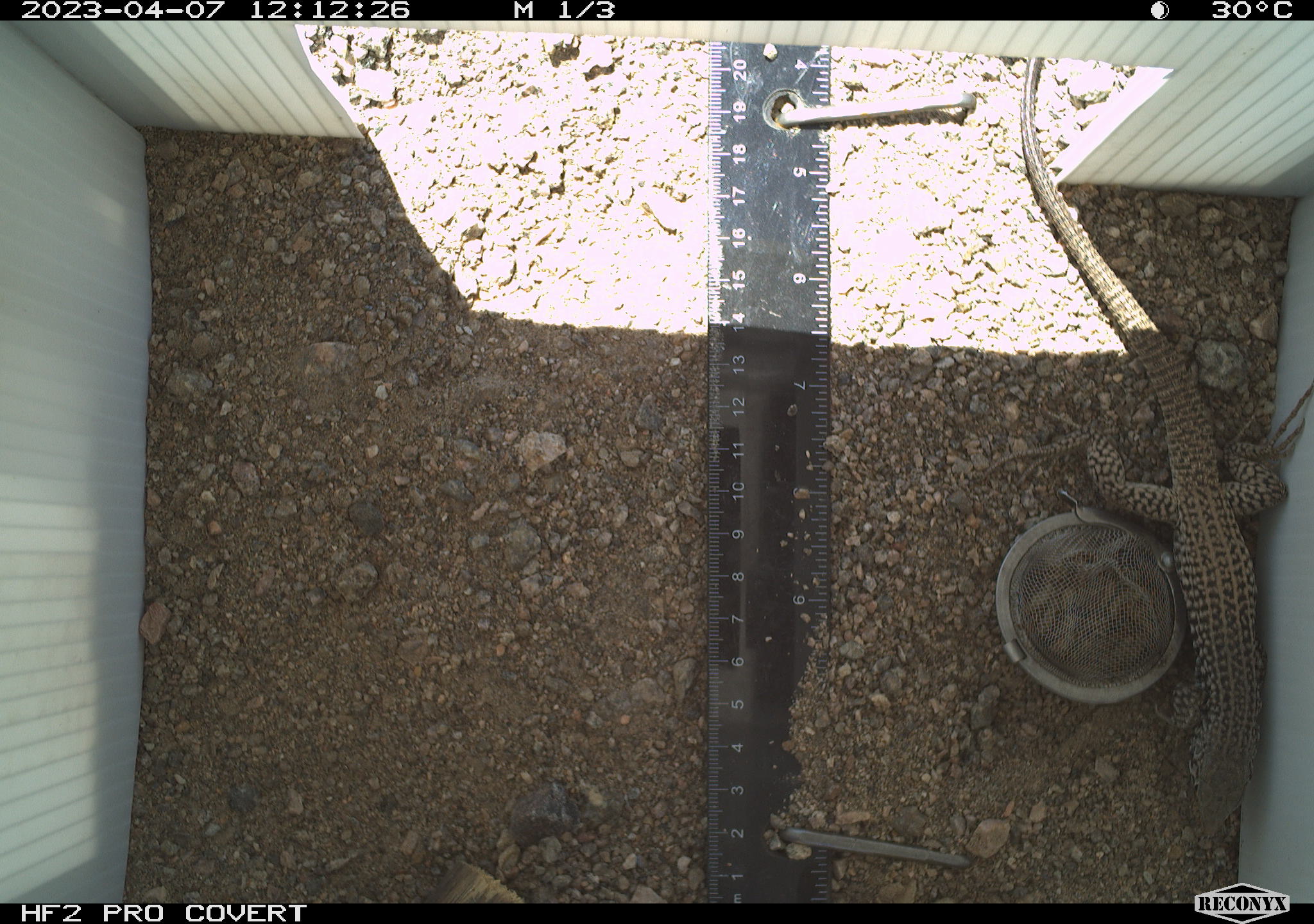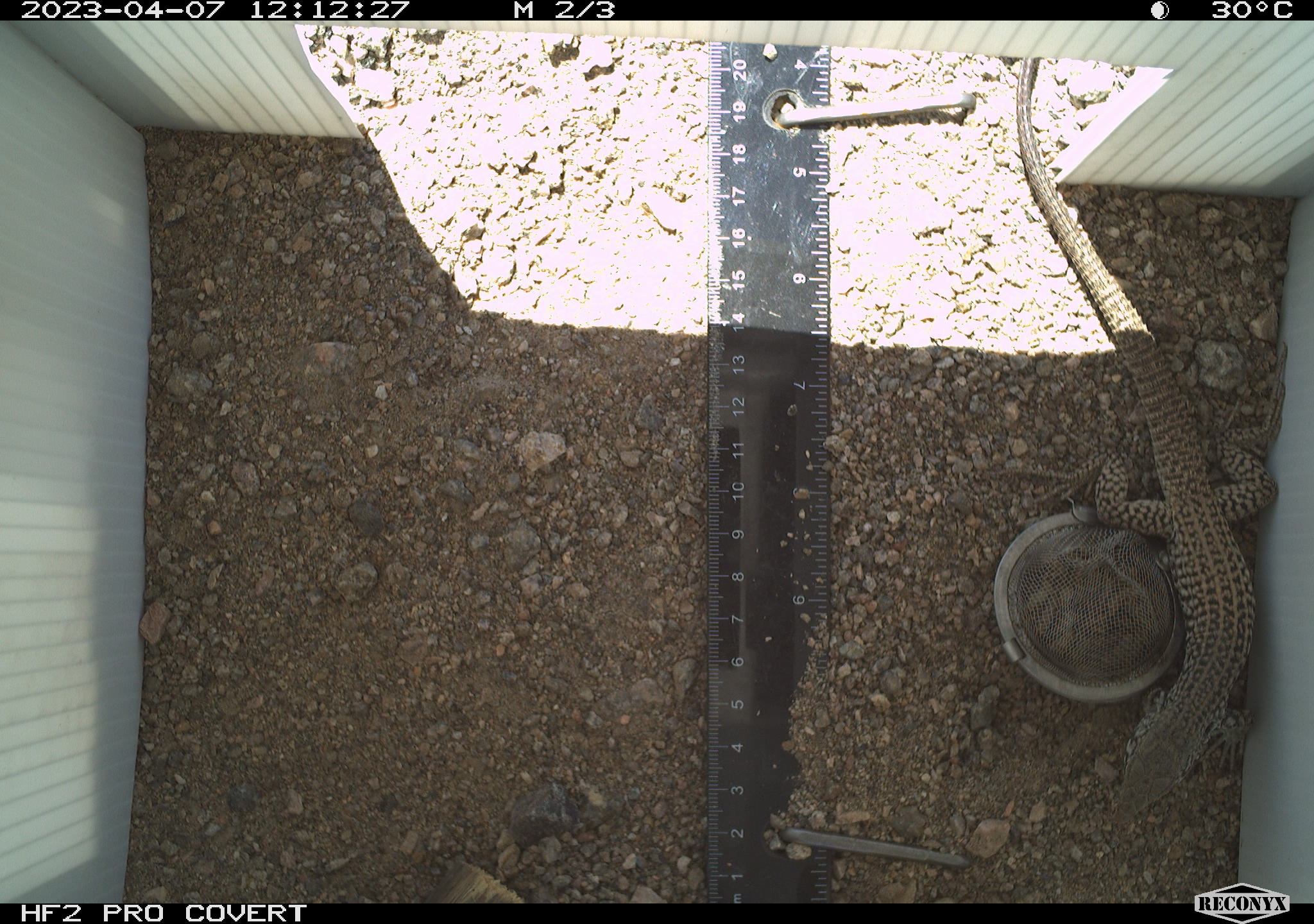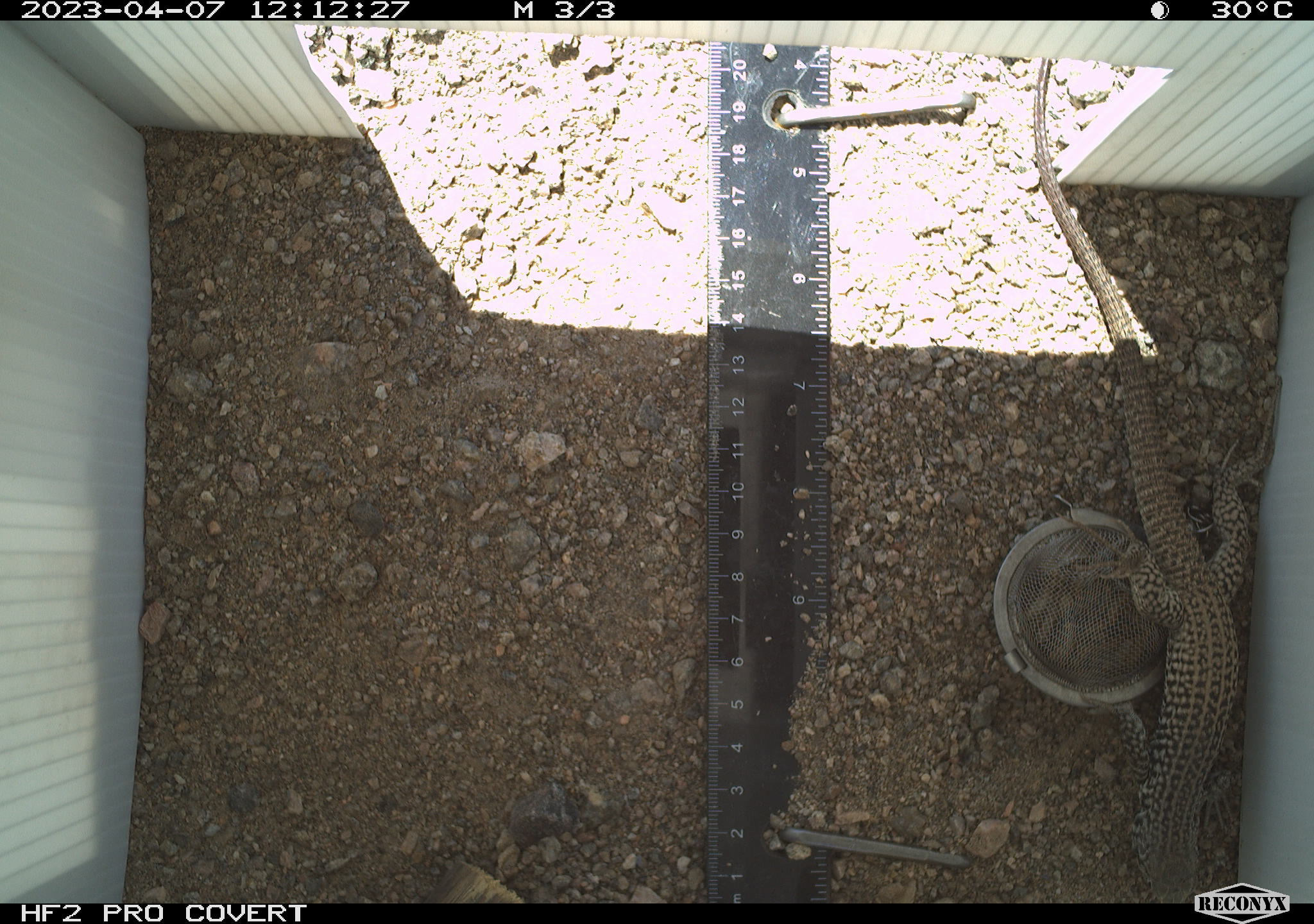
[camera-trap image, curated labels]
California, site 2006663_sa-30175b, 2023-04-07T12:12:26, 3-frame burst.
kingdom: Animalia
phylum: Chordata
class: Reptilia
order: Squamata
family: Teiidae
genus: Aspidoscelis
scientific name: Aspidoscelis tigris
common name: western whiptail